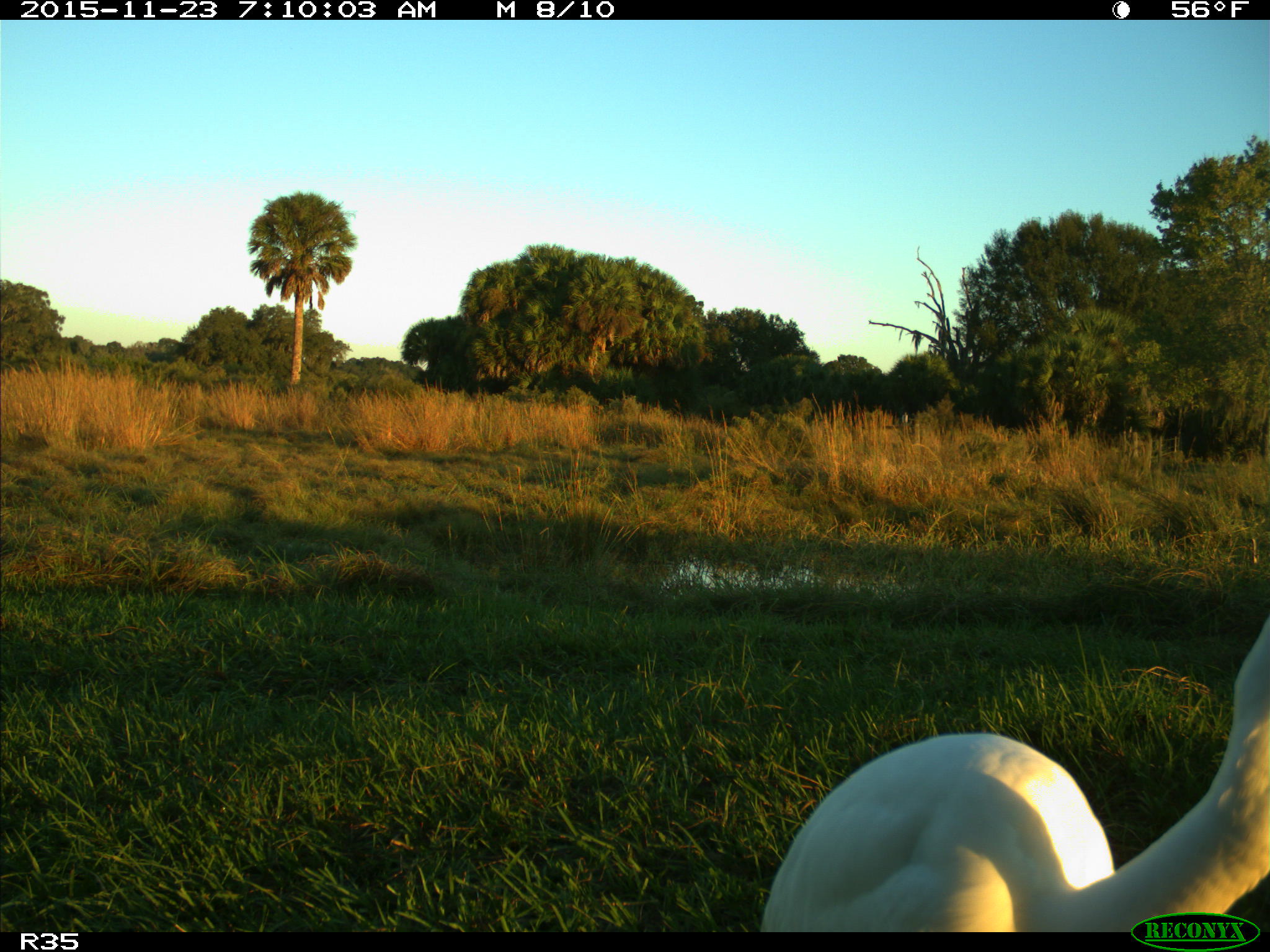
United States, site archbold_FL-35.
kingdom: Animalia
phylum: Chordata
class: Aves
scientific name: Aves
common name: birds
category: unidentified bird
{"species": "unidentified bird (birds) (Aves)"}